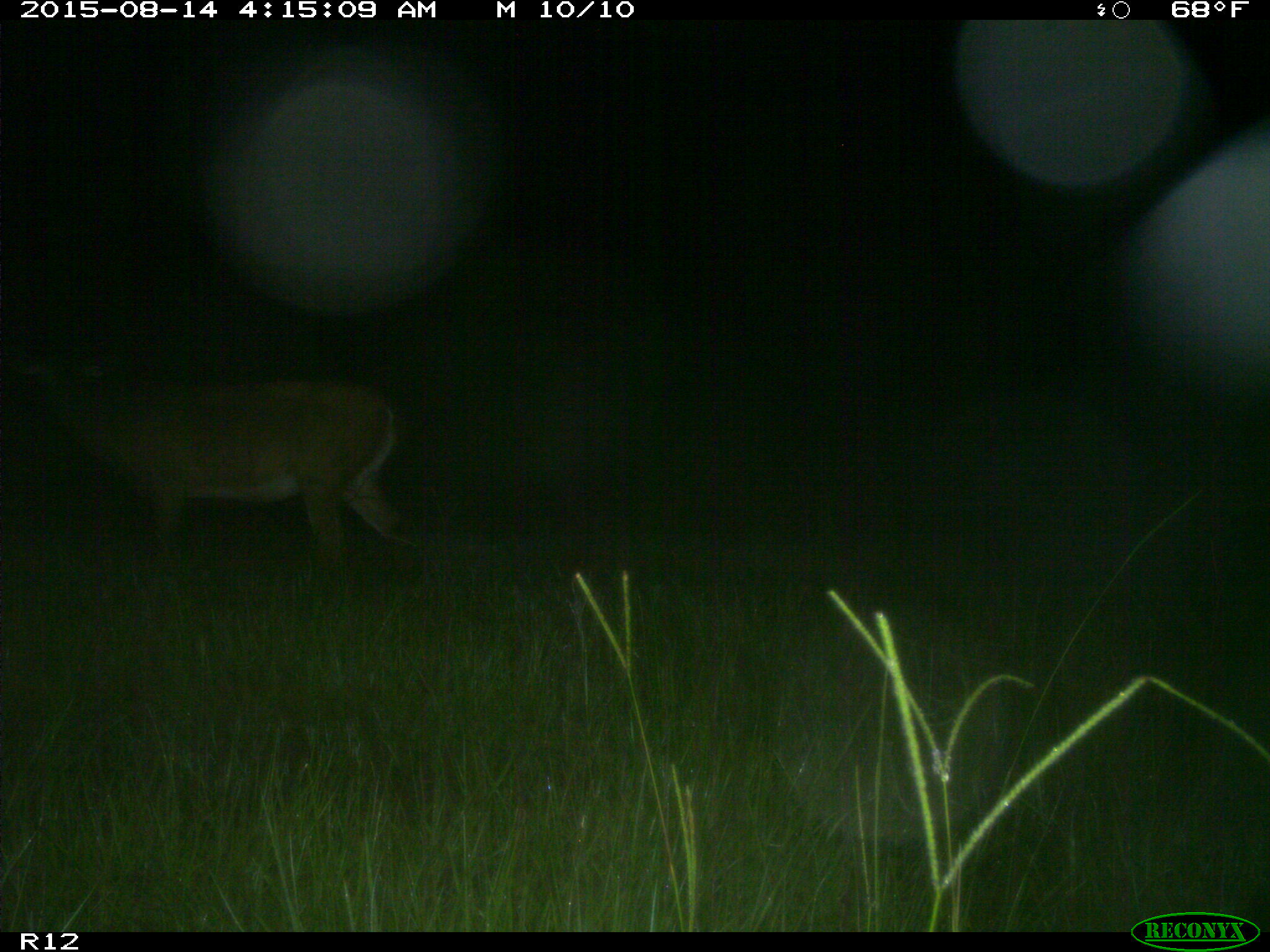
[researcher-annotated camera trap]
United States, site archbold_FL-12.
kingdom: Animalia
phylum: Chordata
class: Mammalia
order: Artiodactyla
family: Cervidae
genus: Odocoileus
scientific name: Odocoileus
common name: deer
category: unidentified deer